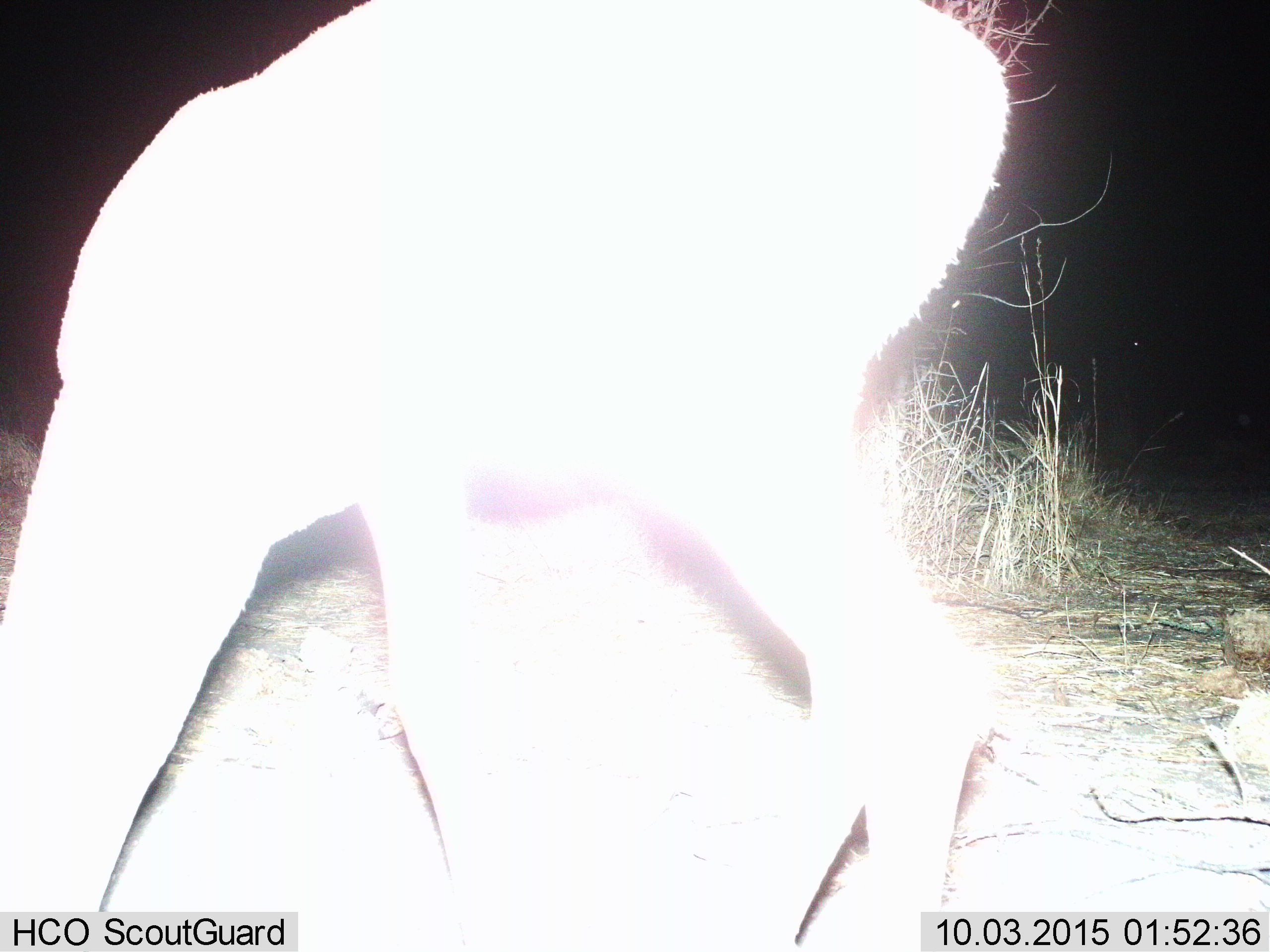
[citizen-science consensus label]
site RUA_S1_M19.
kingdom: Animalia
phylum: Chordata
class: Mammalia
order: Artiodactyla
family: Bovidae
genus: Aepyceros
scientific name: Aepyceros melampus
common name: impala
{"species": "impala (Aepyceros melampus)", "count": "1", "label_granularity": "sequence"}